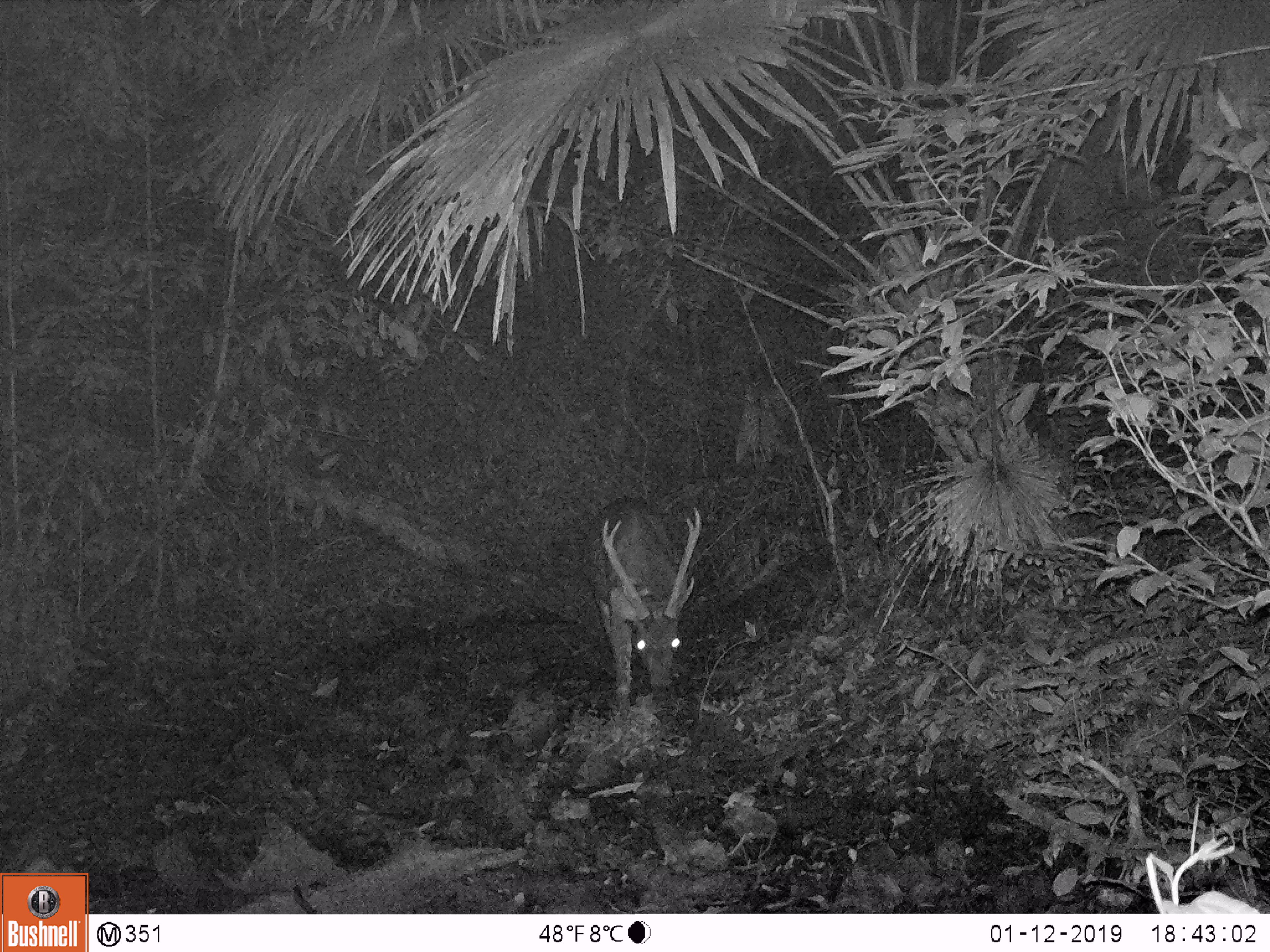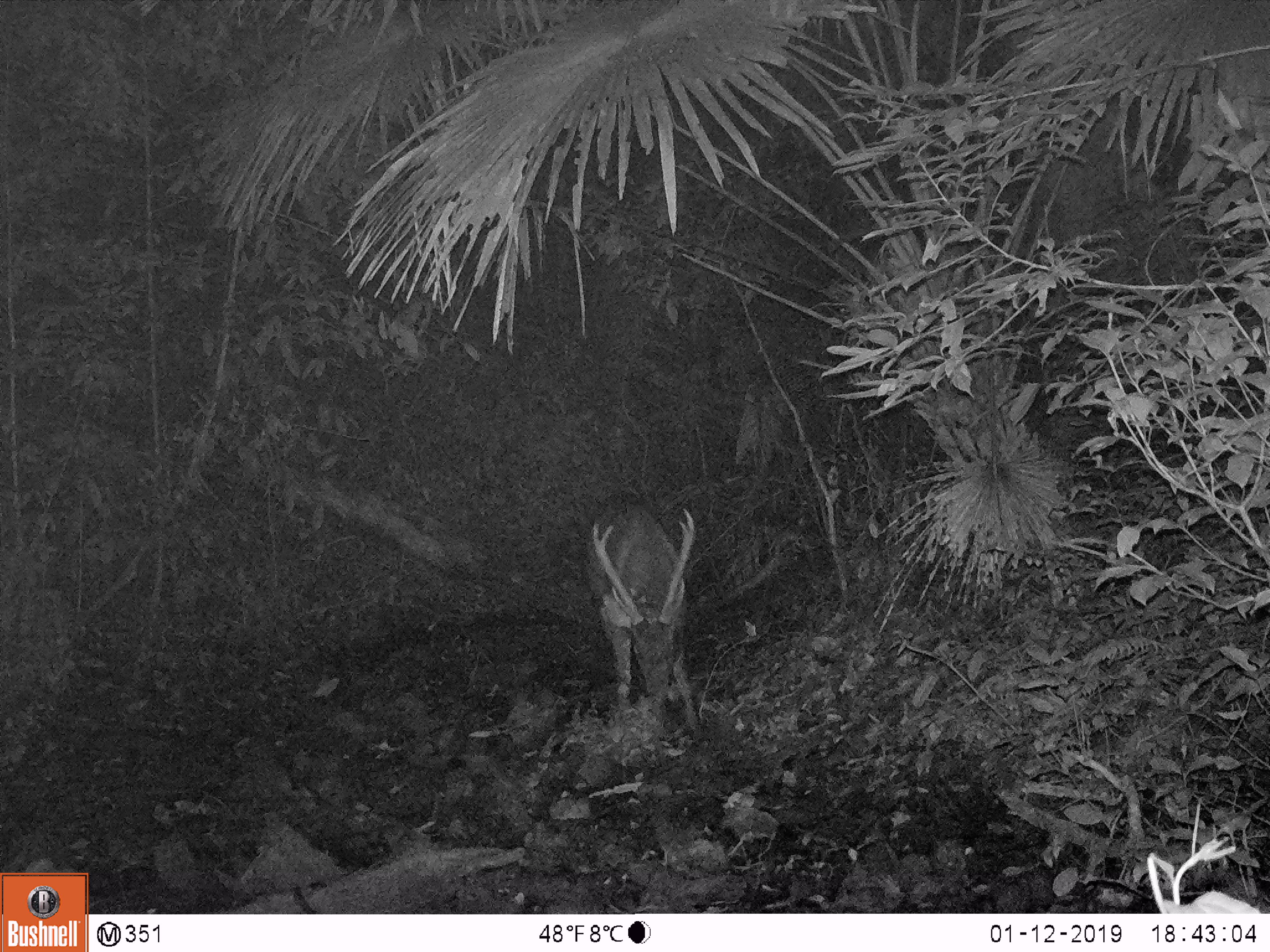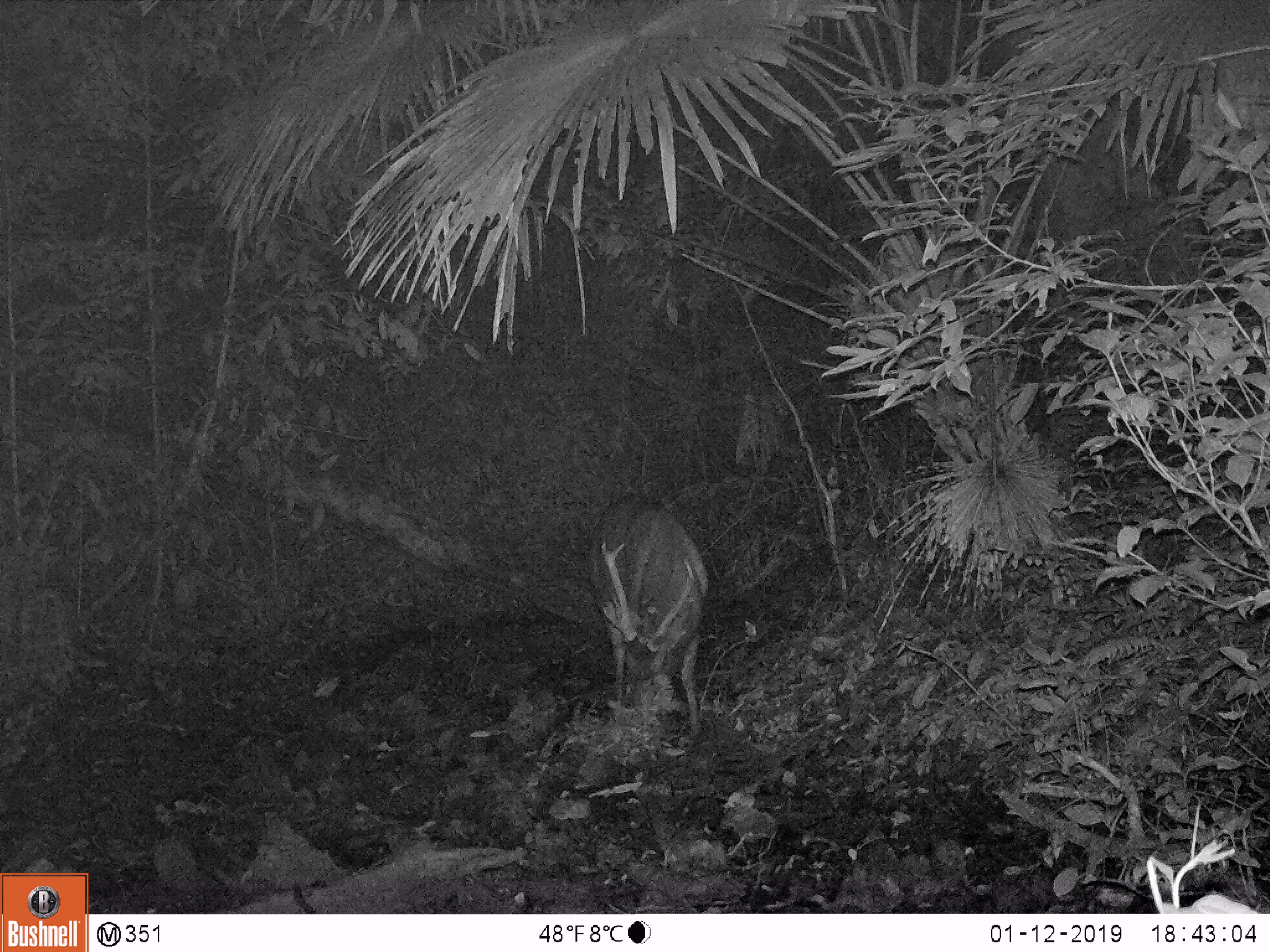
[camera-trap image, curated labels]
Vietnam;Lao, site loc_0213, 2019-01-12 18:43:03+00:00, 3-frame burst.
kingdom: Animalia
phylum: Chordata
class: Mammalia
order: Artiodactyla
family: Cervidae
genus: Rusa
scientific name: Rusa unicolor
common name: sambar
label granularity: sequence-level